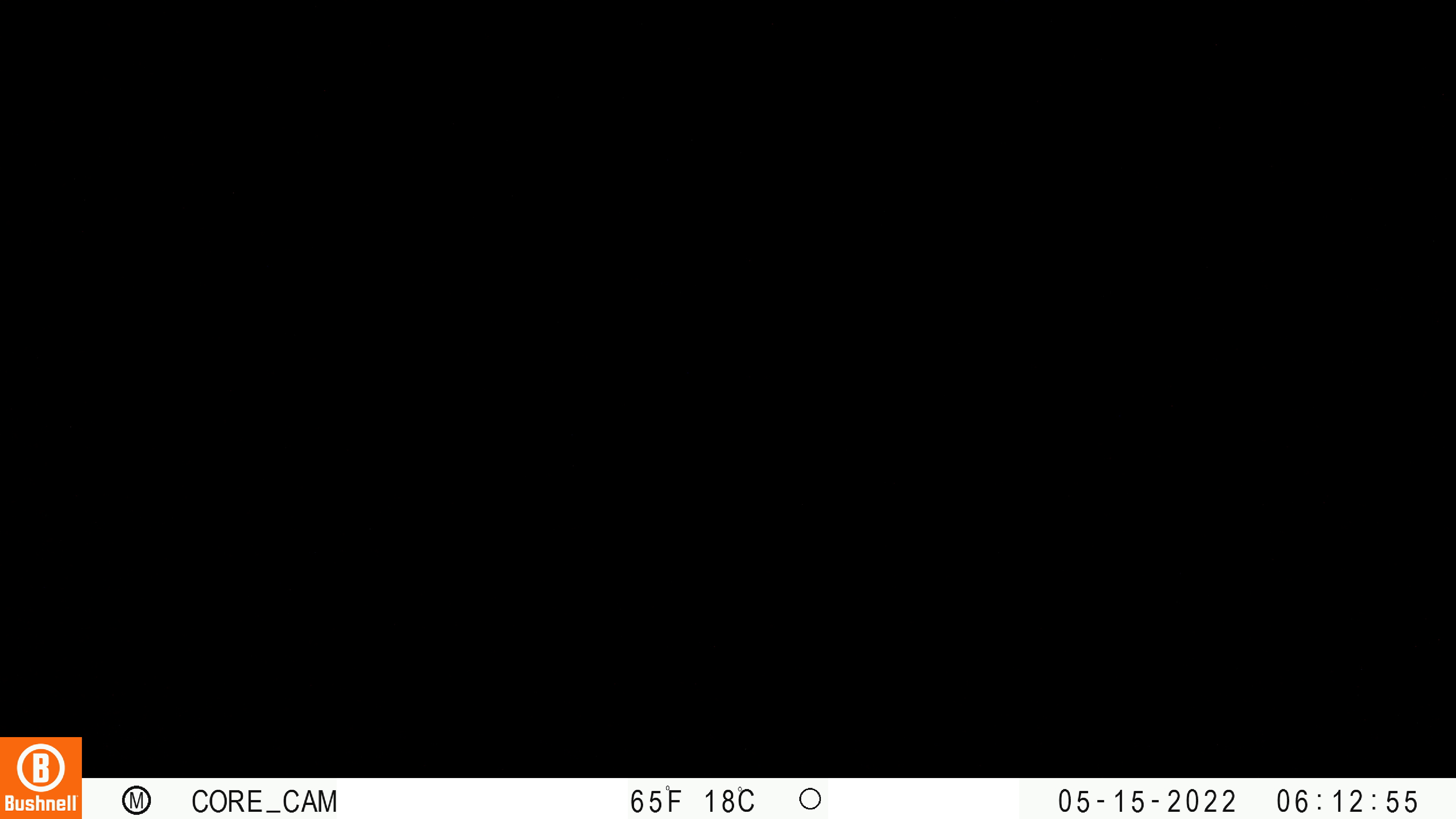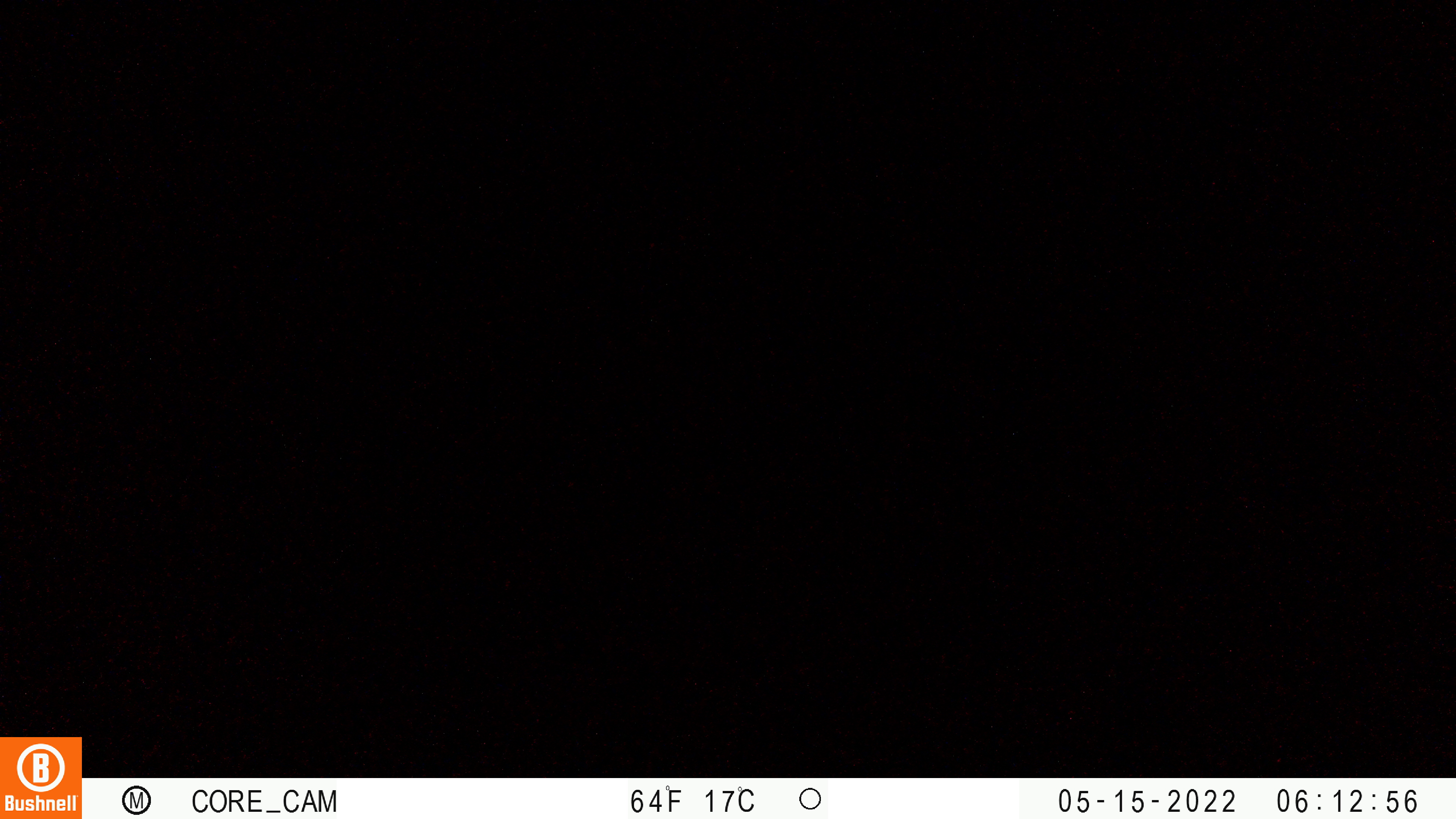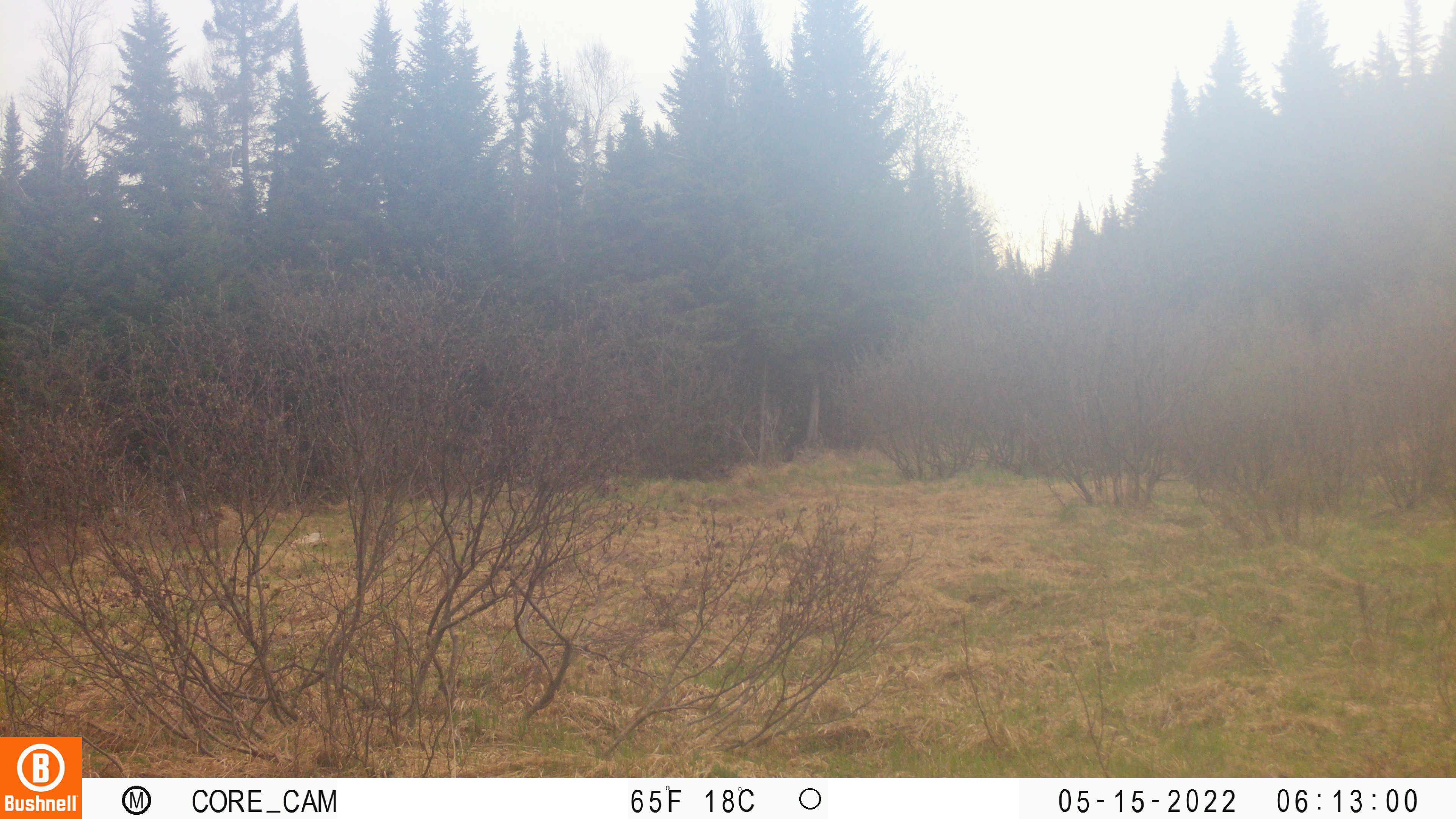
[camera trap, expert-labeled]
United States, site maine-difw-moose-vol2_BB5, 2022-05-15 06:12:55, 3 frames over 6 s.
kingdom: Animalia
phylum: Chordata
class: Mammalia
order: Carnivora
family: Ursidae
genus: Ursus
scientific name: Ursus americanus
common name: black bear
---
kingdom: Animalia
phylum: Chordata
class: Mammalia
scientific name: Mammalia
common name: mammal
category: mammal sp.